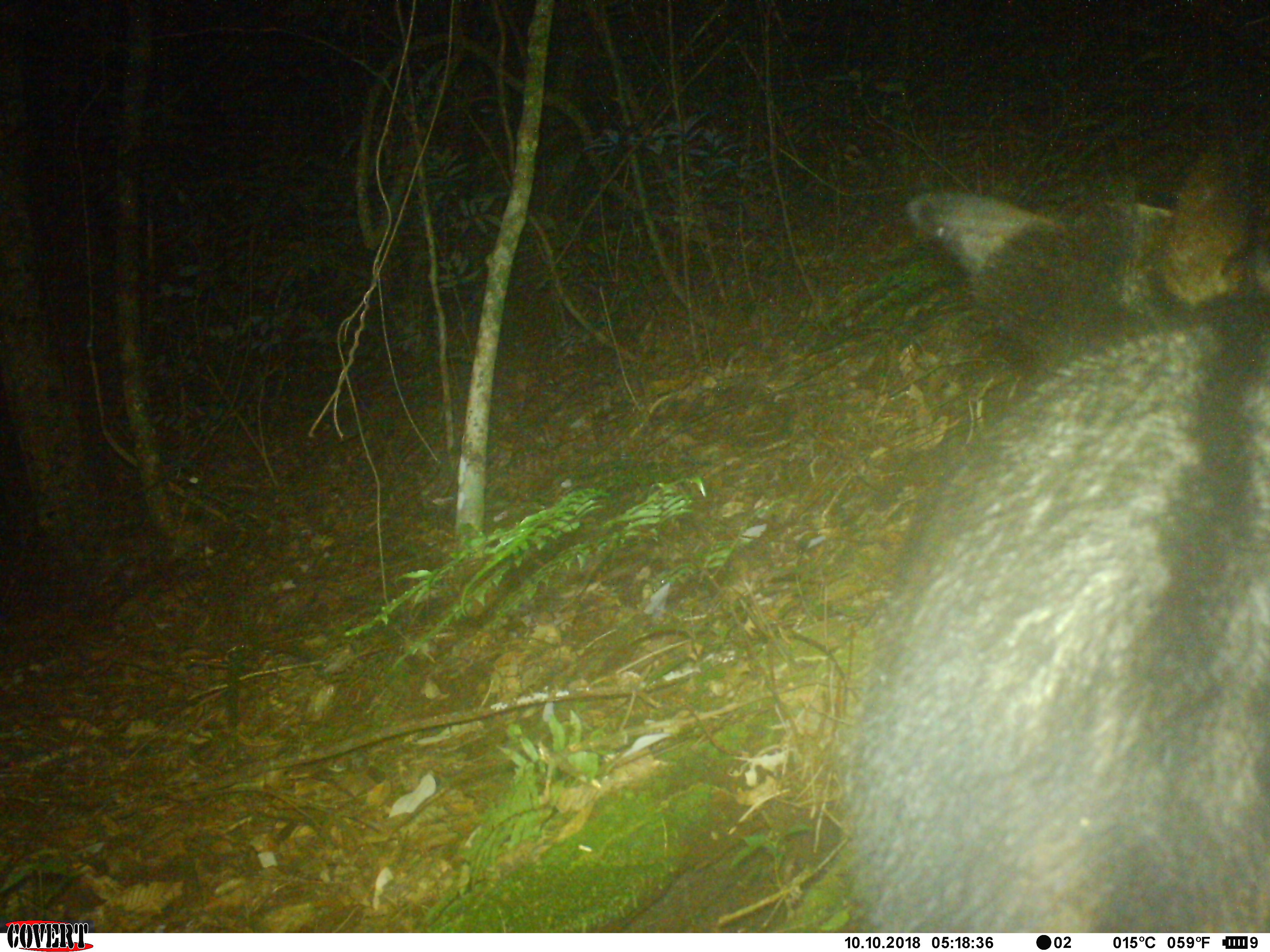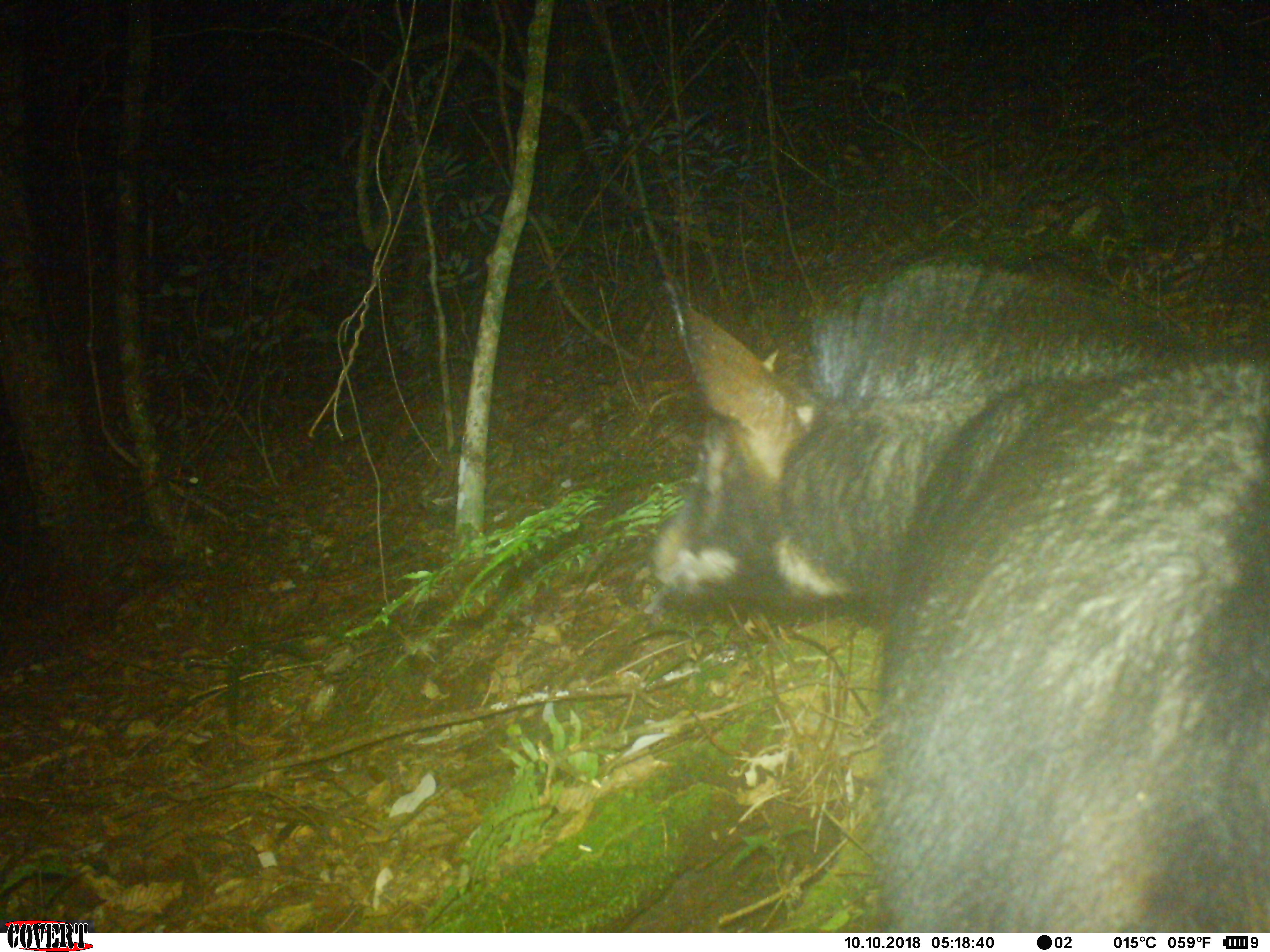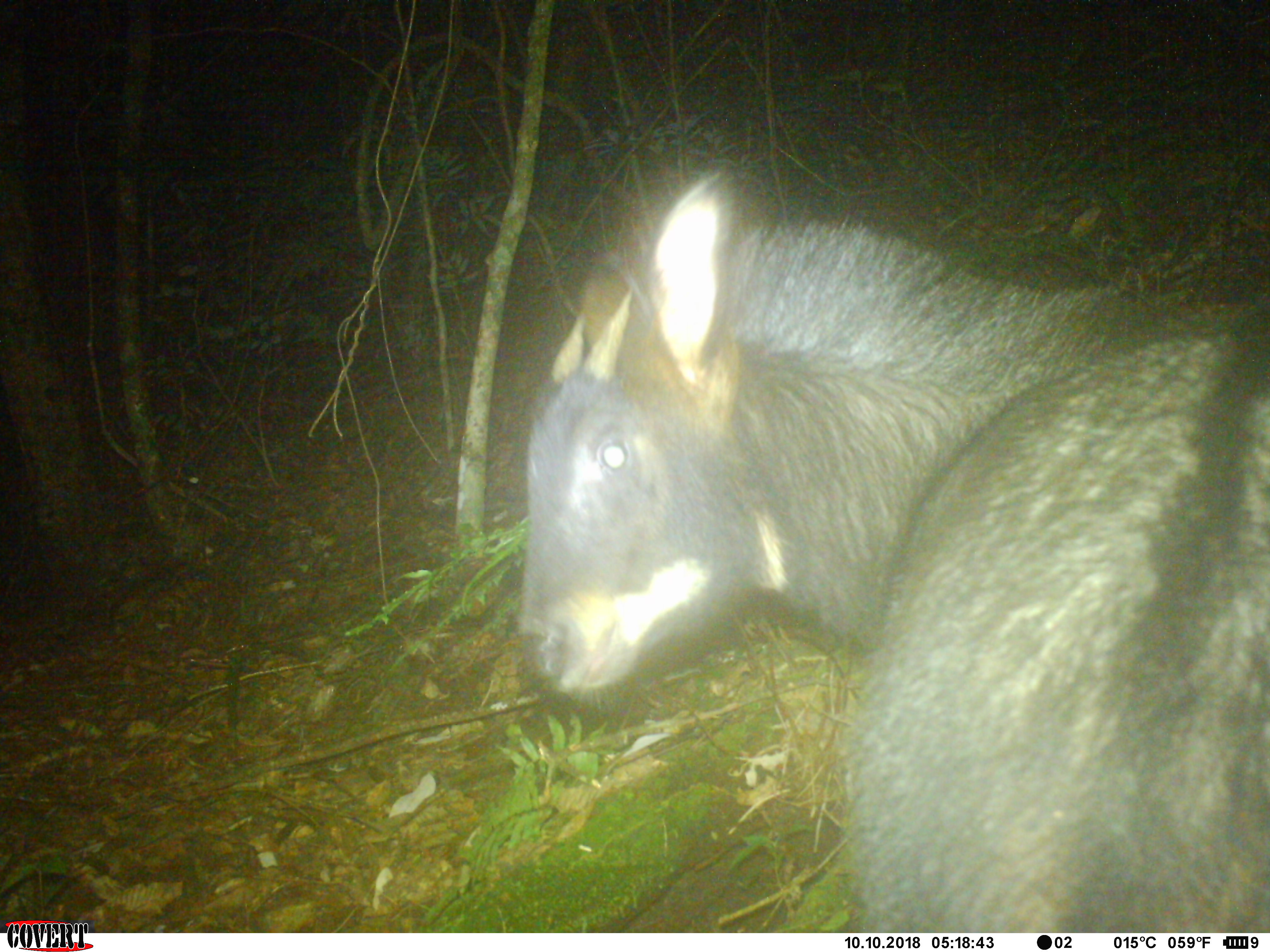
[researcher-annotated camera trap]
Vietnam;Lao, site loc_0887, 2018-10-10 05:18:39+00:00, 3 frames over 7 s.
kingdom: Animalia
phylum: Chordata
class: Mammalia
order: Artiodactyla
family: Bovidae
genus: Capricornis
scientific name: Capricornis sumatraensis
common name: chinese serow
Chinese serow (Capricornis sumatraensis). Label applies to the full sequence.